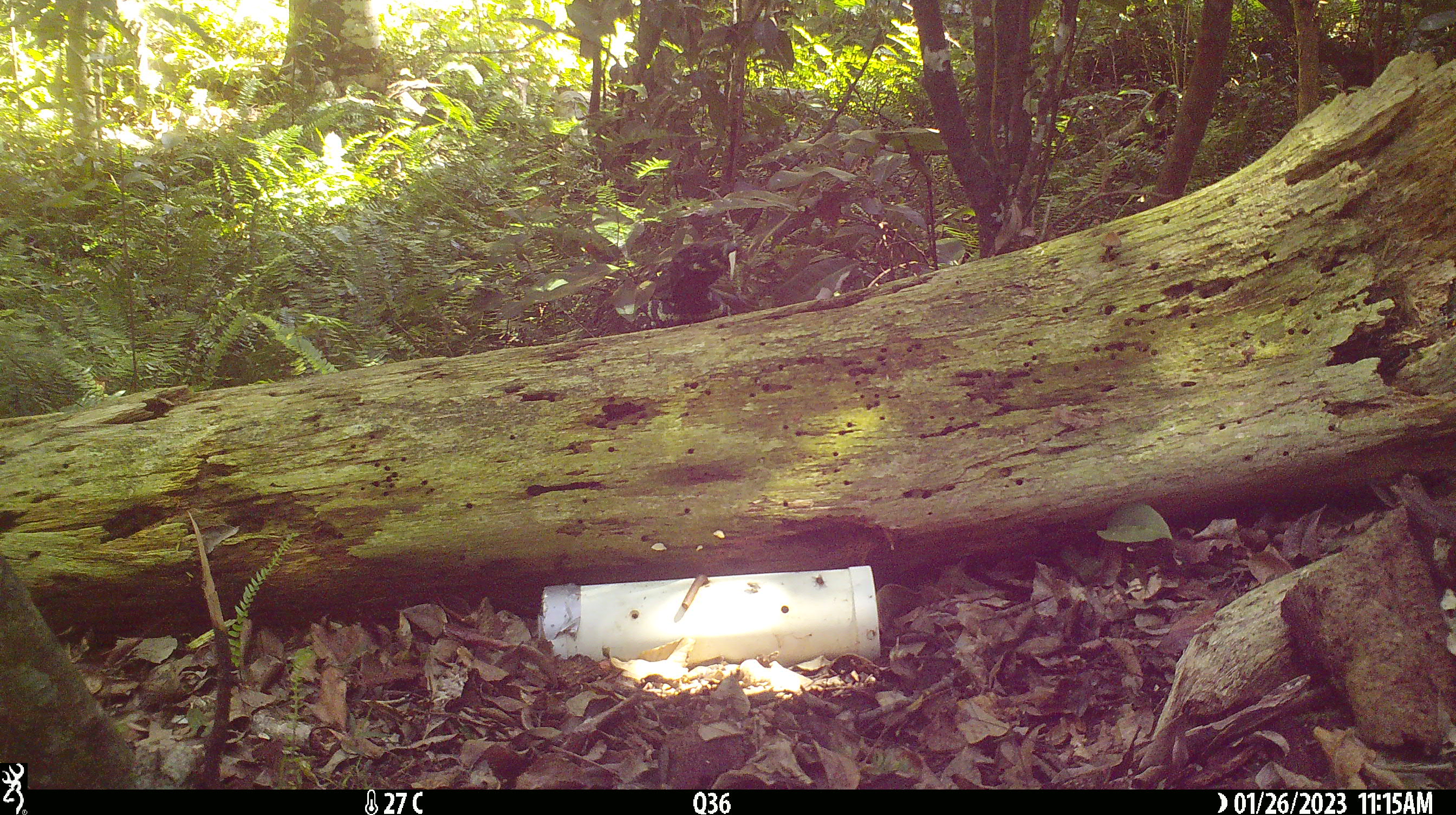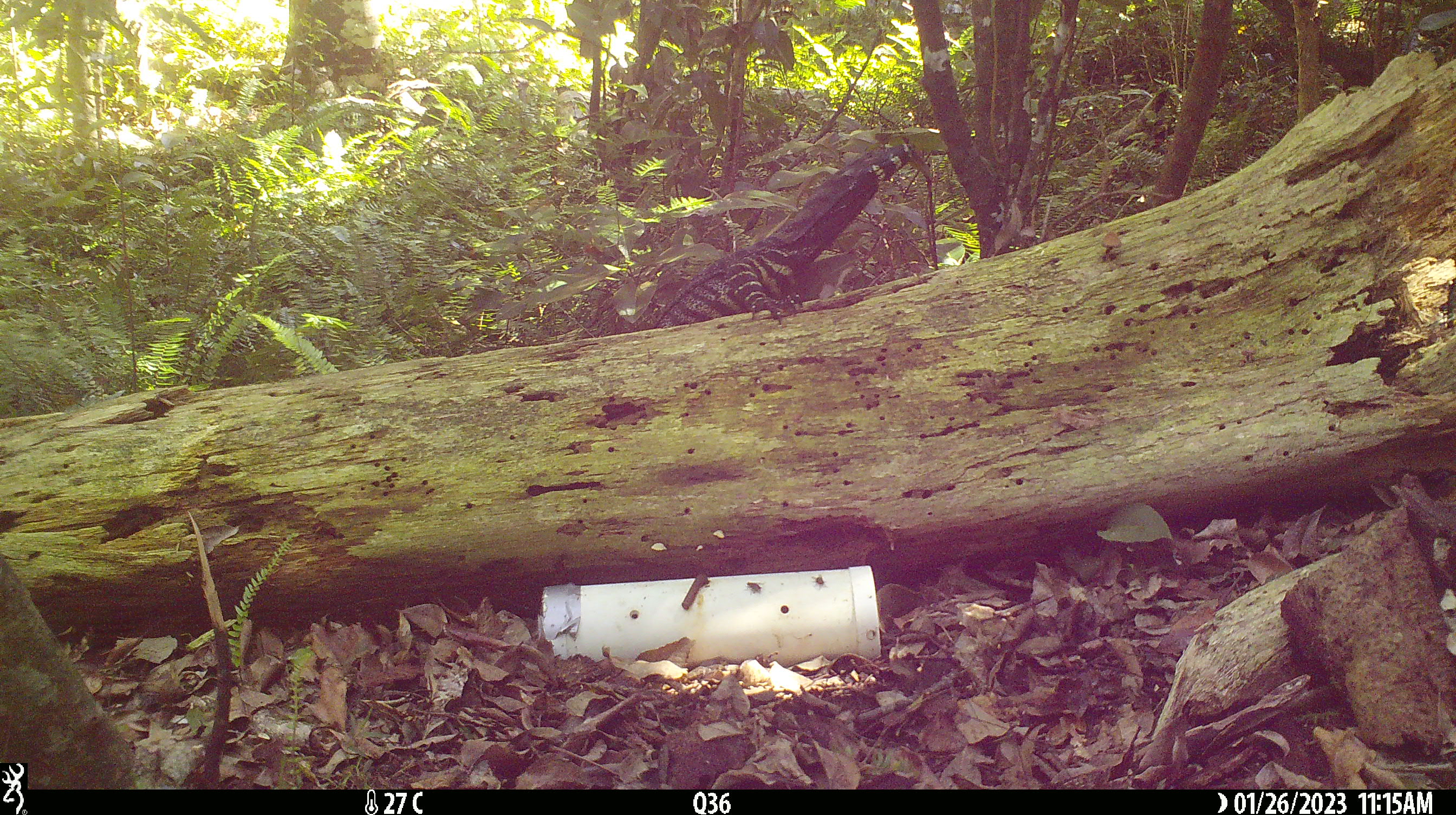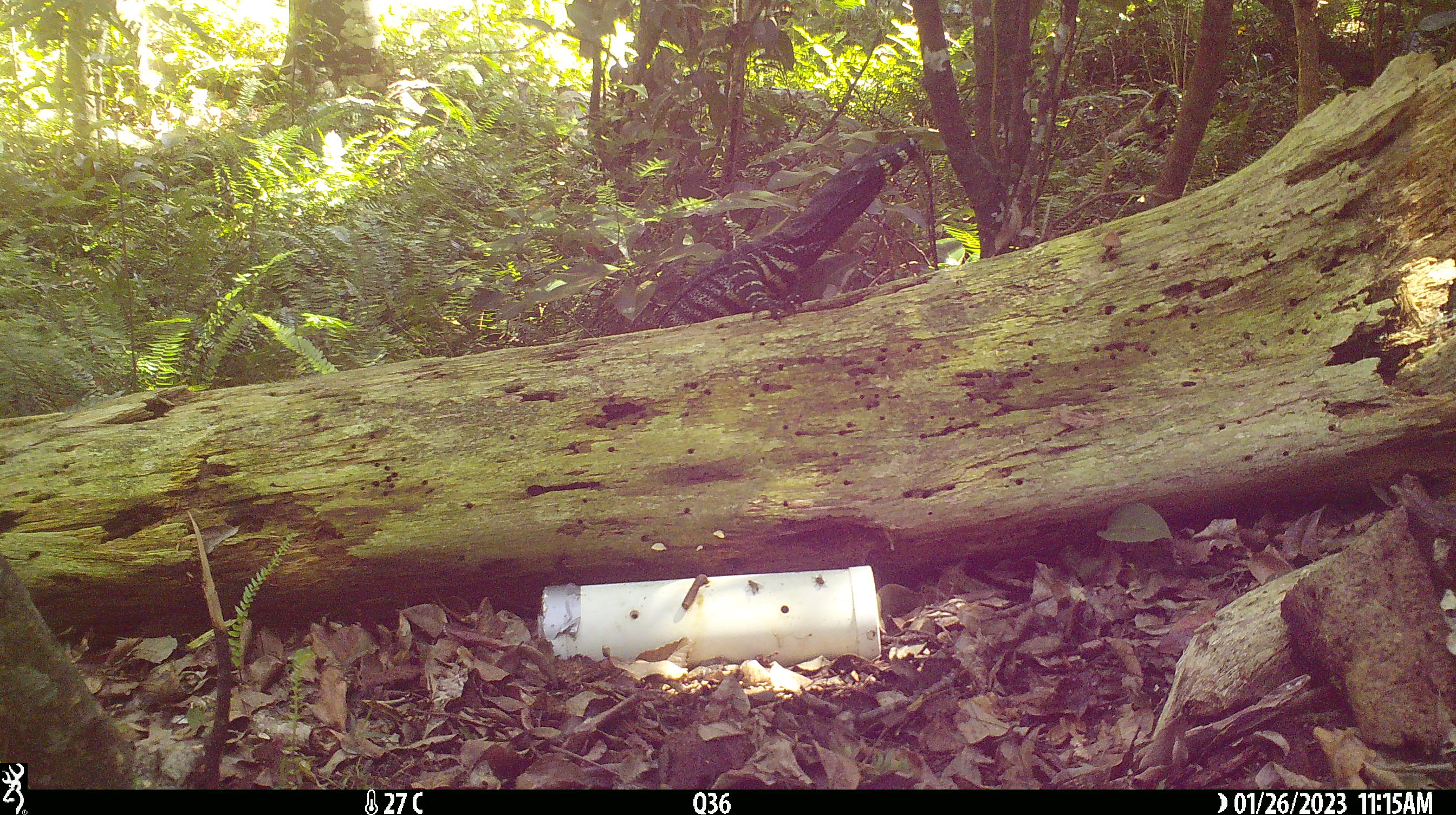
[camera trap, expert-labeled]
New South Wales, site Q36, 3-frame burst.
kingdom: Animalia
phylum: Chordata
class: Reptilia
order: Squamata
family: Varanidae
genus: Varanus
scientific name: Varanus varius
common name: lace monitor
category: goanna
Goanna (lace monitor) (Varanus varius).